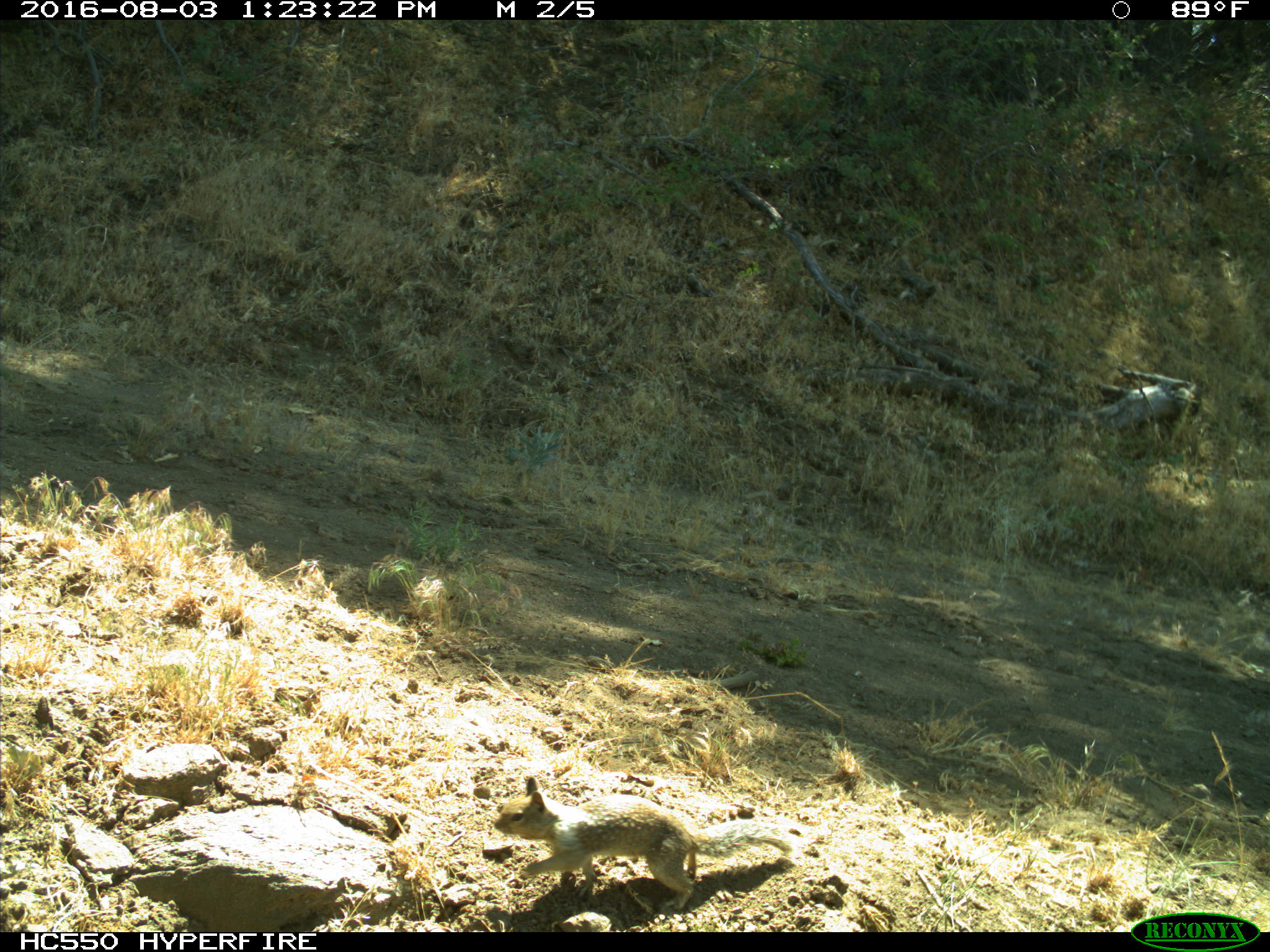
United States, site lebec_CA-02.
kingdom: Animalia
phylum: Chordata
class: Mammalia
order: Rodentia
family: Sciuridae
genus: Otospermophilus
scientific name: Otospermophilus beecheyi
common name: california ground squirrel